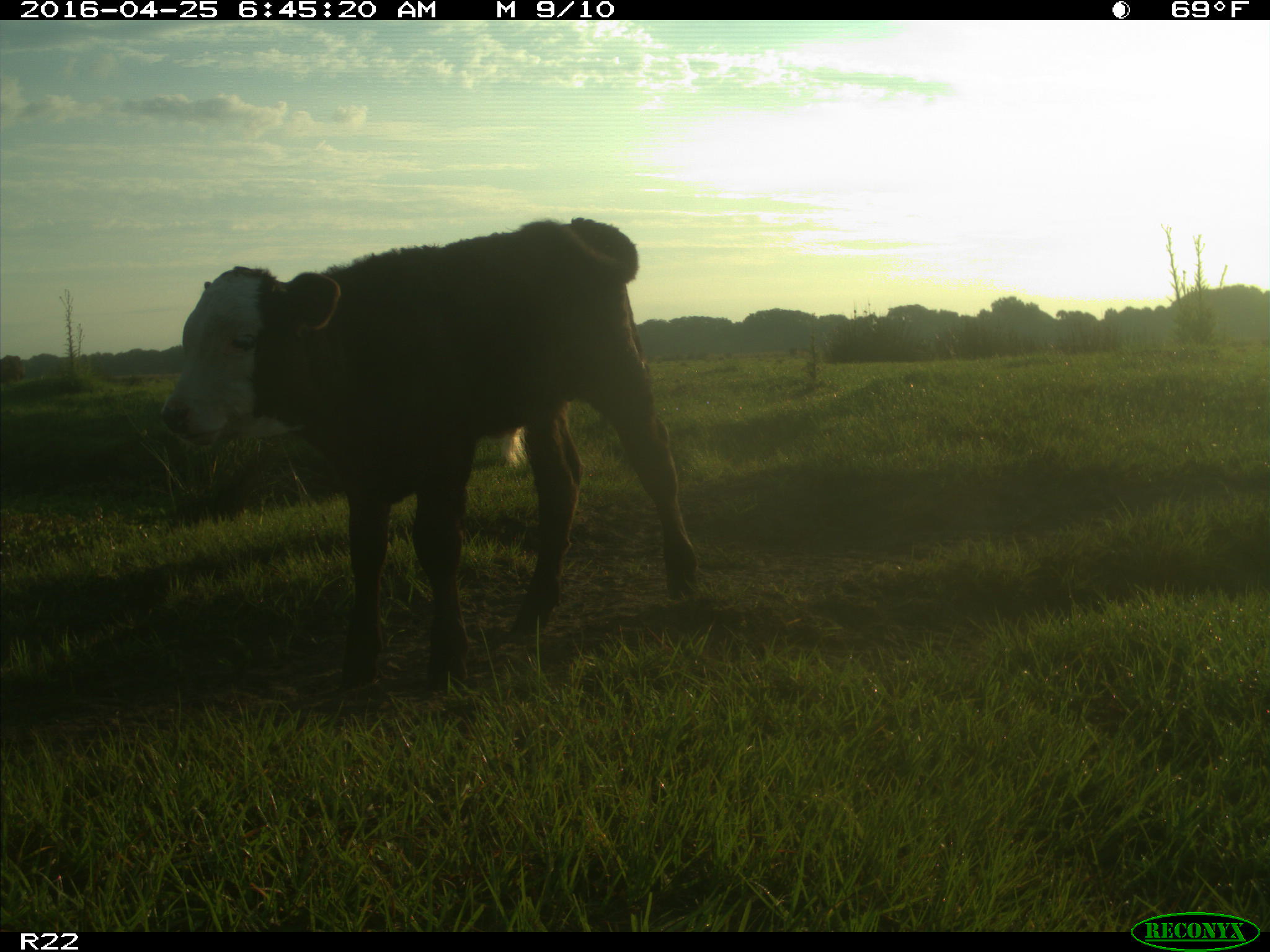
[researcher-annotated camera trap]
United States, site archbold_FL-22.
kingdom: Animalia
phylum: Chordata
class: Mammalia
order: Artiodactyla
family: Bovidae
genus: Bos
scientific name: Bos taurus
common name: domestic cow